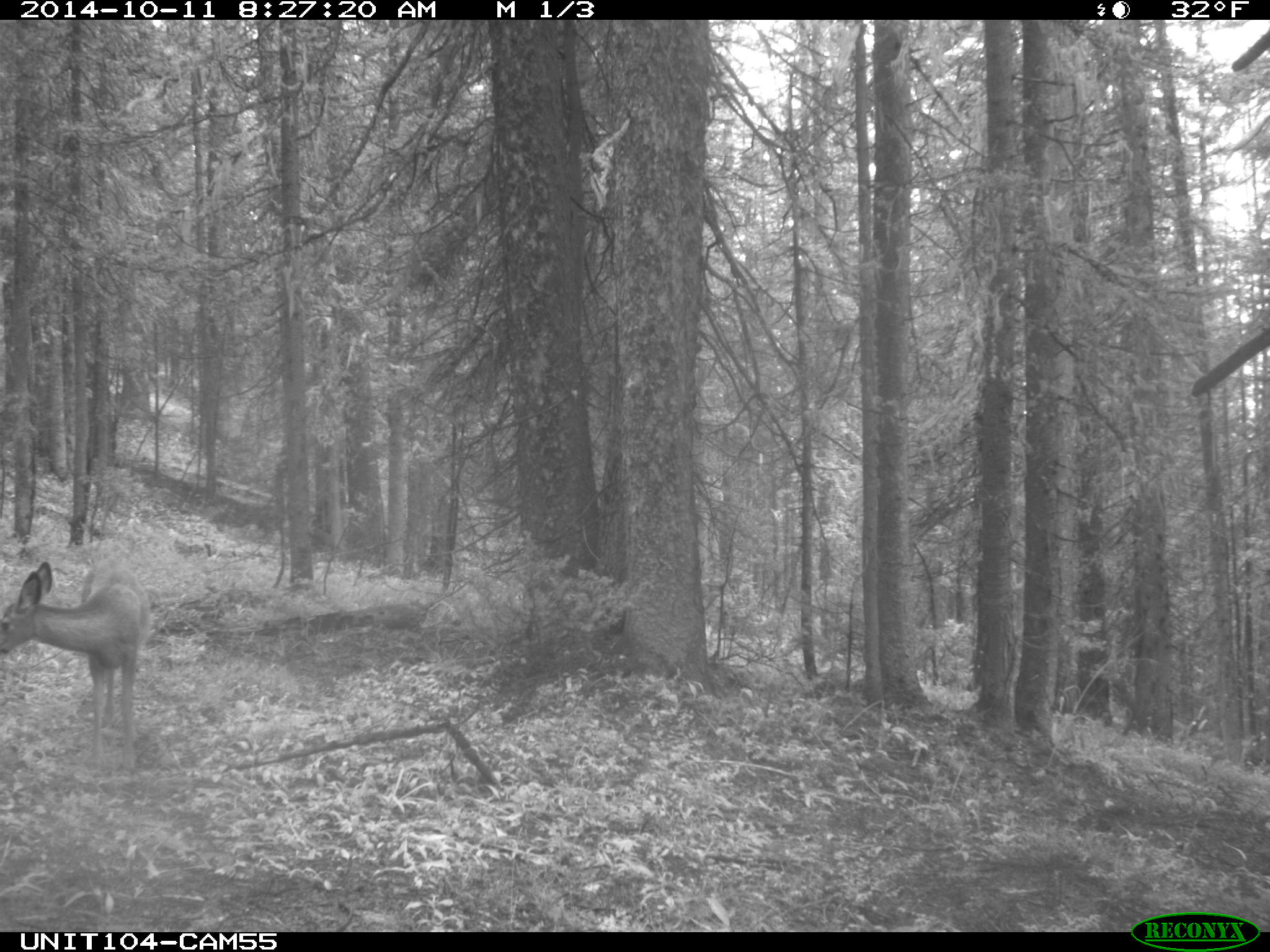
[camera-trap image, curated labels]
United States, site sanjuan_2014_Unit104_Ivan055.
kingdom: Animalia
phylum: Chordata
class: Mammalia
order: Artiodactyla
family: Cervidae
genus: Odocoileus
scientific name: Odocoileus hemionus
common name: mule deer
Odocoileus hemionus (mule deer).